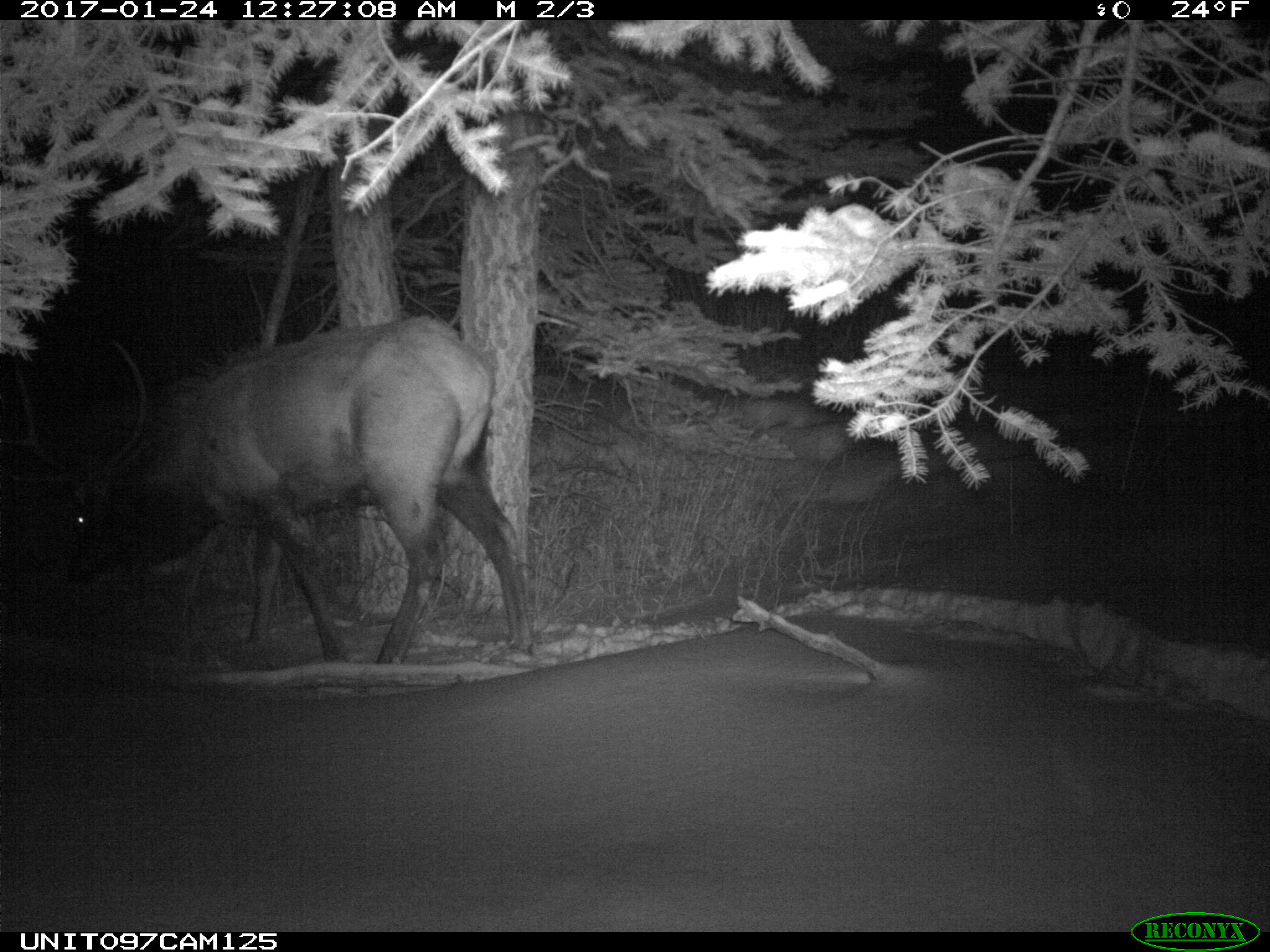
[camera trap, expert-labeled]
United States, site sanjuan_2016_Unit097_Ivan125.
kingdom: Animalia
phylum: Chordata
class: Mammalia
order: Artiodactyla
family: Cervidae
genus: Cervus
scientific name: Cervus elaphus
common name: red deer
Cervus elaphus (red deer).